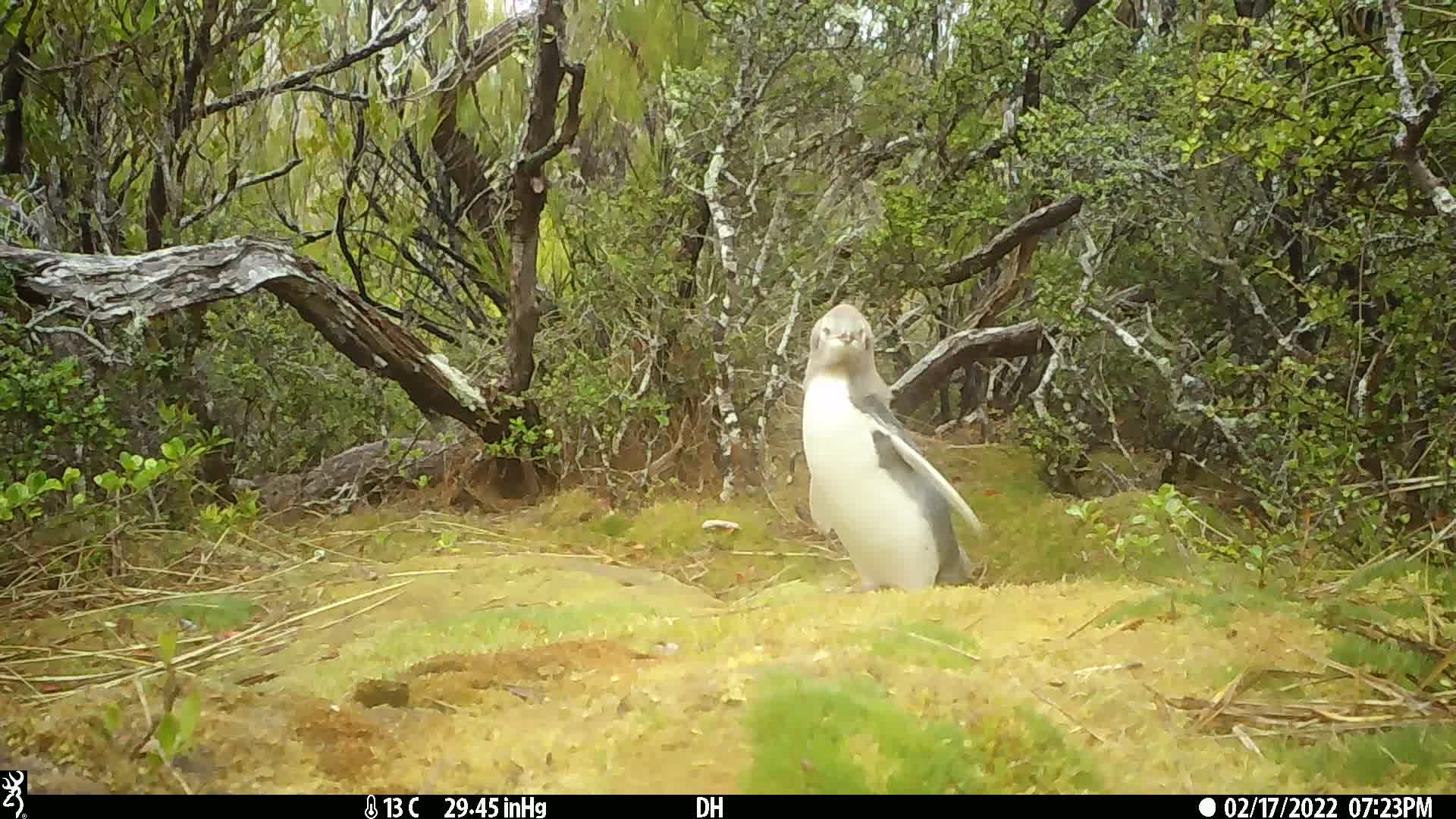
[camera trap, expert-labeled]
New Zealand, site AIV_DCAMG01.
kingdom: Animalia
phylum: Chordata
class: Aves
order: Sphenisciformes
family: Spheniscidae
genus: Megadyptes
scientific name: Megadyptes antipodes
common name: yellow-eyed penguin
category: yellow eyed penguin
Yellow eyed penguin (yellow-eyed penguin) (Megadyptes antipodes).